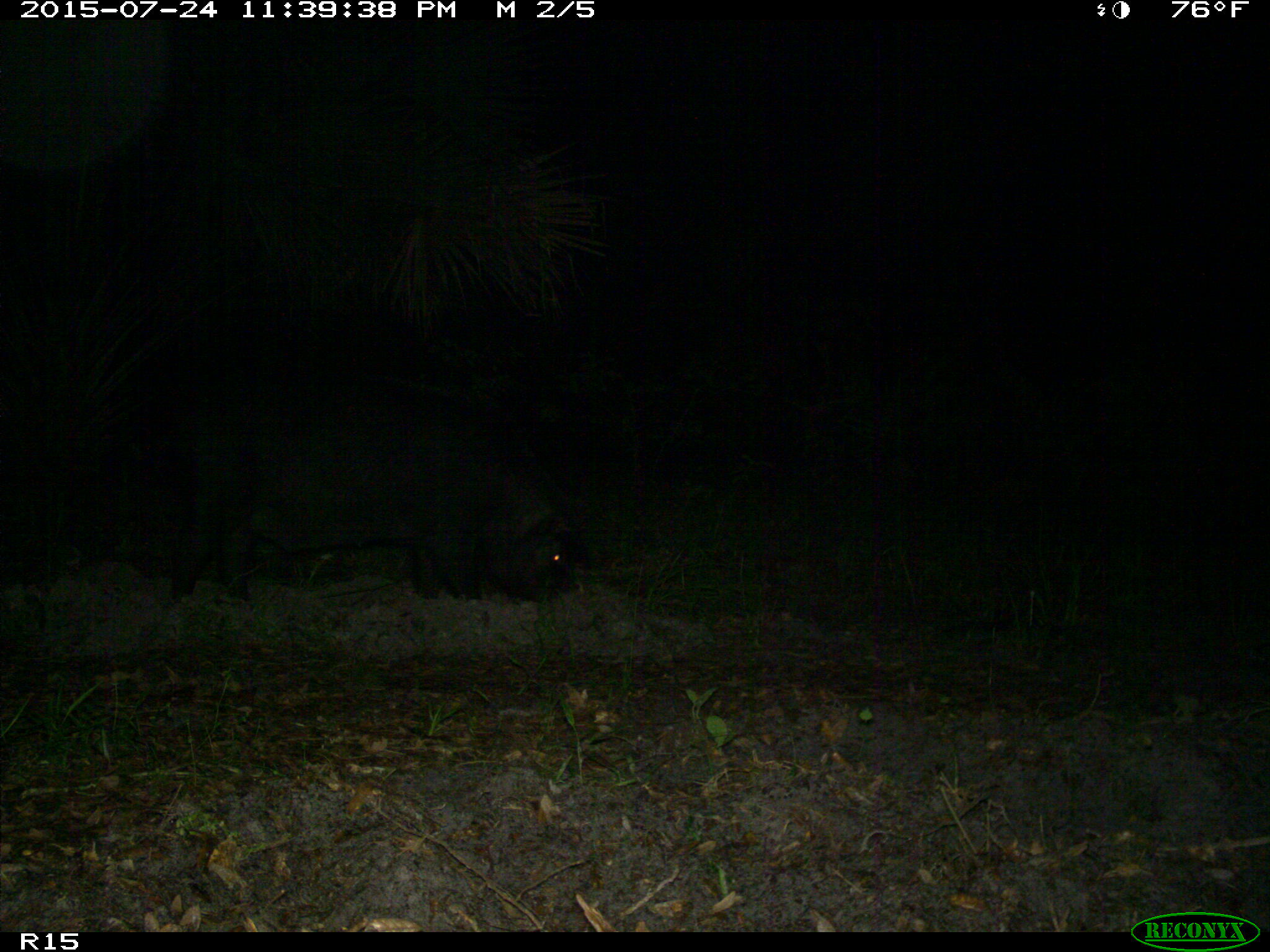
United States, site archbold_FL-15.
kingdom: Animalia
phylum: Chordata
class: Mammalia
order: Artiodactyla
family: Suidae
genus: Sus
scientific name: Sus scrofa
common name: wild boar